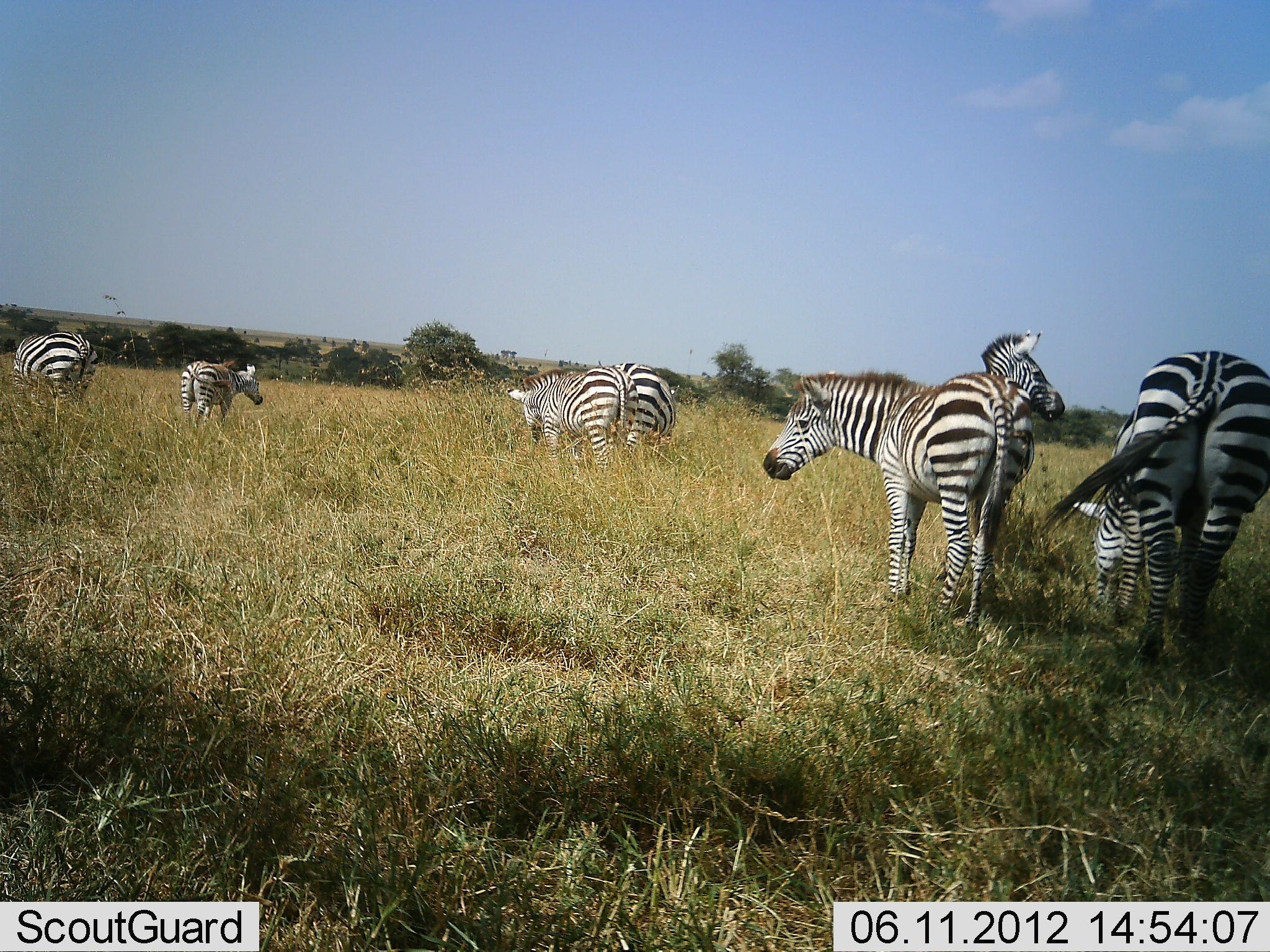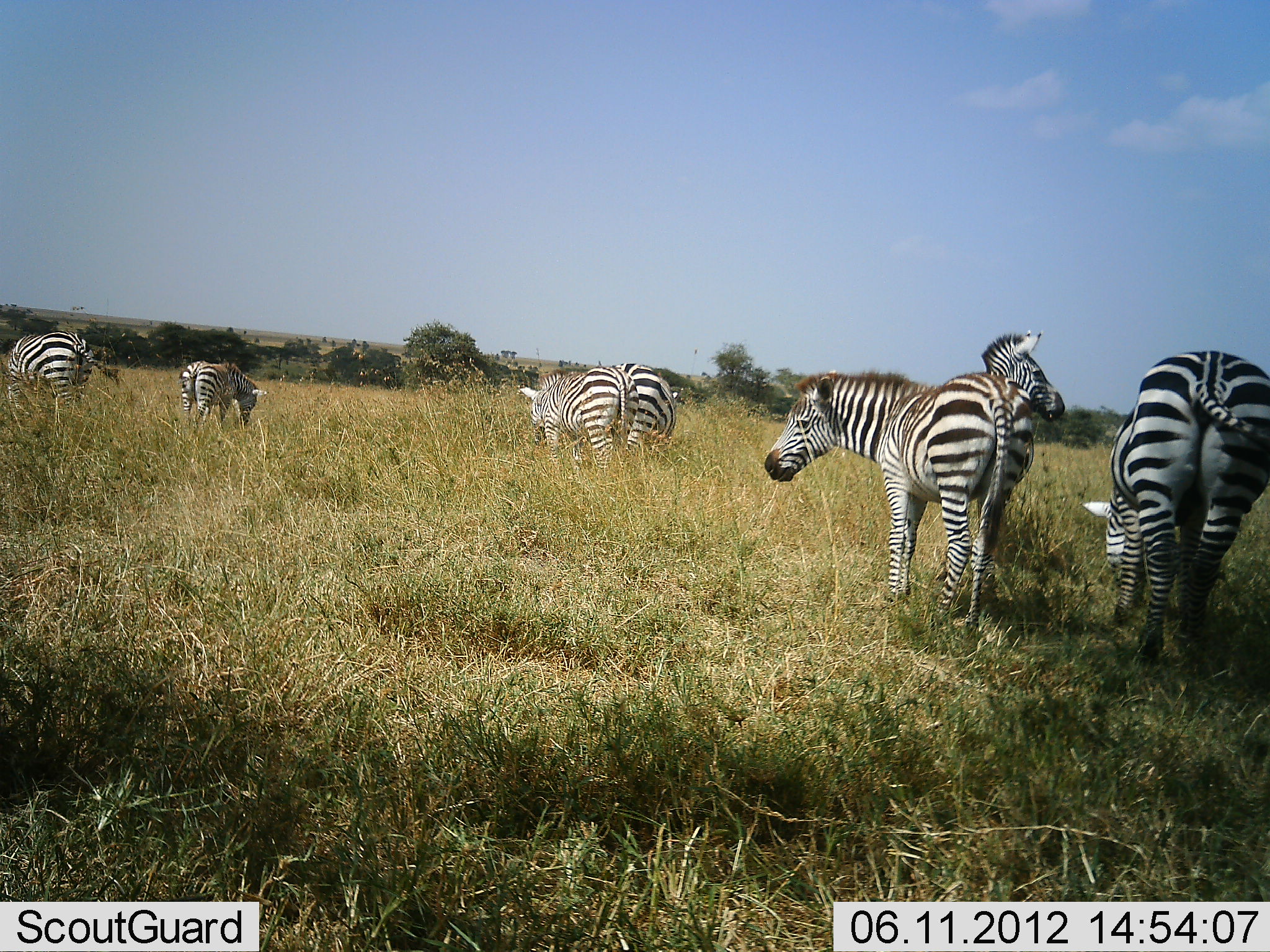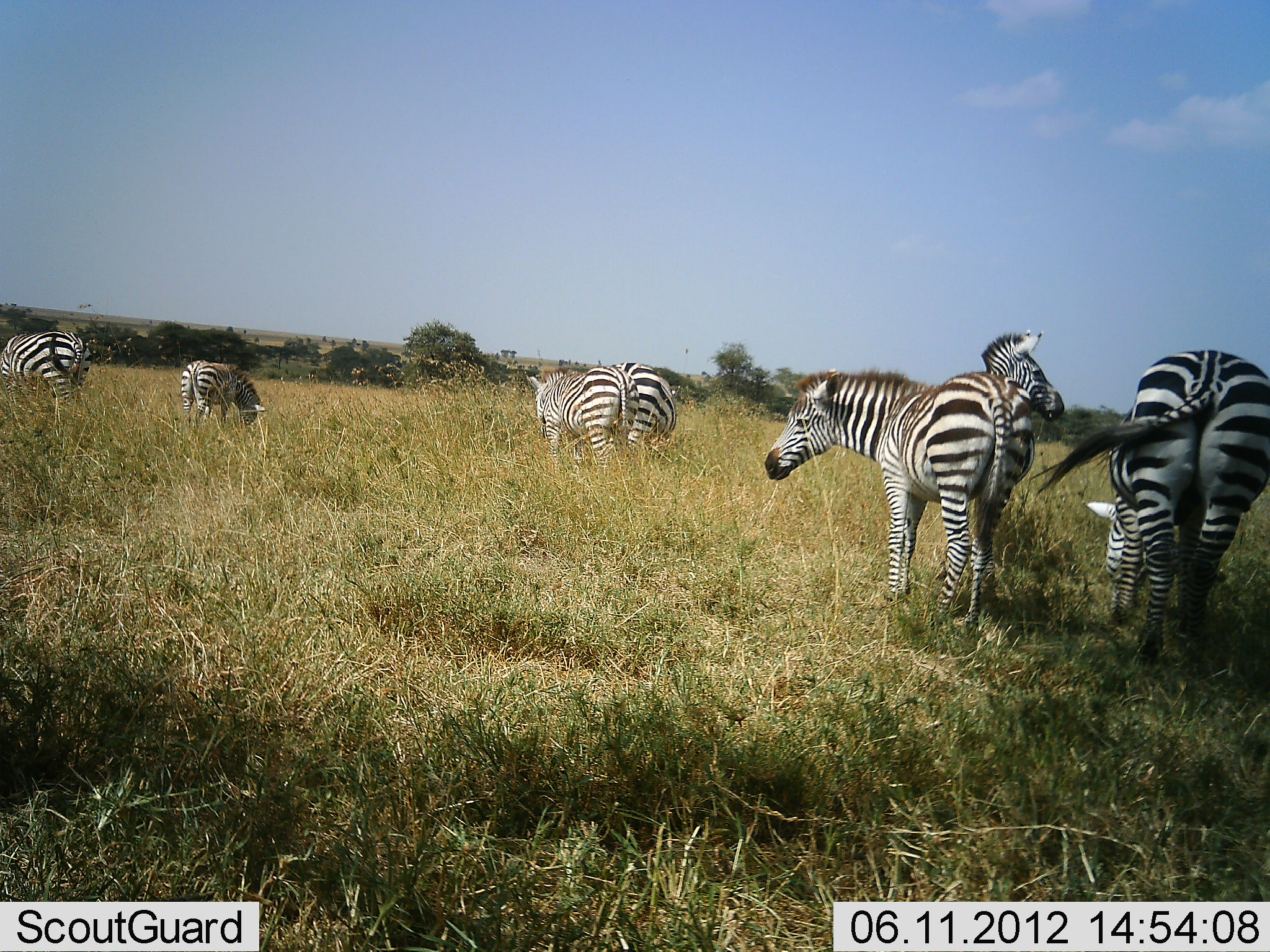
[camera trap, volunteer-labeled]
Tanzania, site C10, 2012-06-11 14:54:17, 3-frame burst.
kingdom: Animalia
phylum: Chordata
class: Mammalia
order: Perissodactyla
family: Equidae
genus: Equus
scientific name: Equus quagga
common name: plains zebra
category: zebra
Zebra (plains zebra) (Equus quagga), count 7. Behavior (volunteer vote fractions): standing 90%, resting 0%, moving 0%, interacting 0%. Young present (vote fraction): 0%. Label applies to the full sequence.